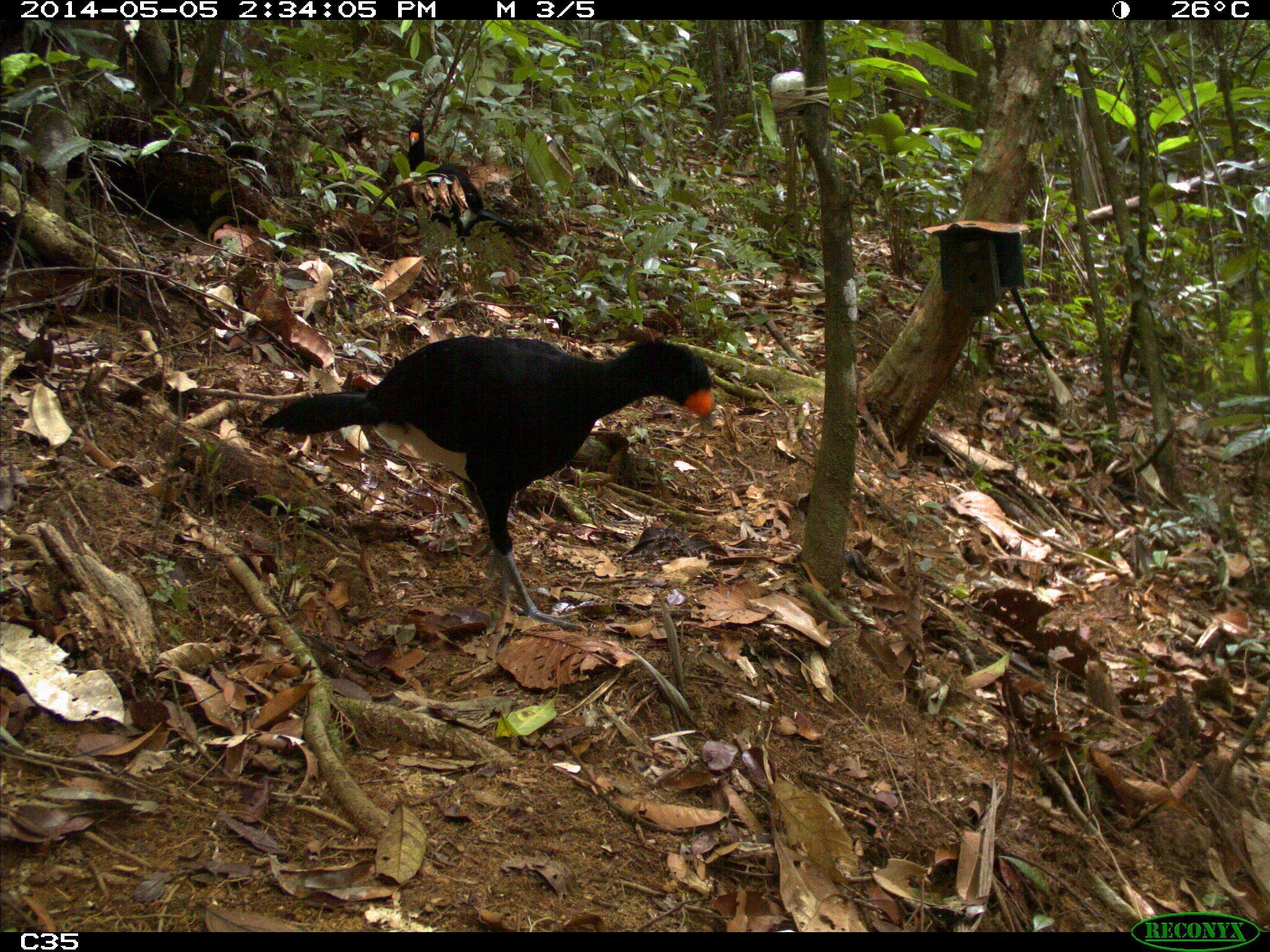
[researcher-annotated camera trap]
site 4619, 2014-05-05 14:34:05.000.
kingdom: Animalia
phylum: Chordata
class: Aves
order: Galliformes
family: Cracidae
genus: Crax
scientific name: Crax alector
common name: black curassow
Crax alector (black curassow), count 2, age adult, sex female.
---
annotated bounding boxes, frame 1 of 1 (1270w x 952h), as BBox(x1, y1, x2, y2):
crax alector: BBox(257, 333, 716, 635); BBox(403, 118, 536, 235)